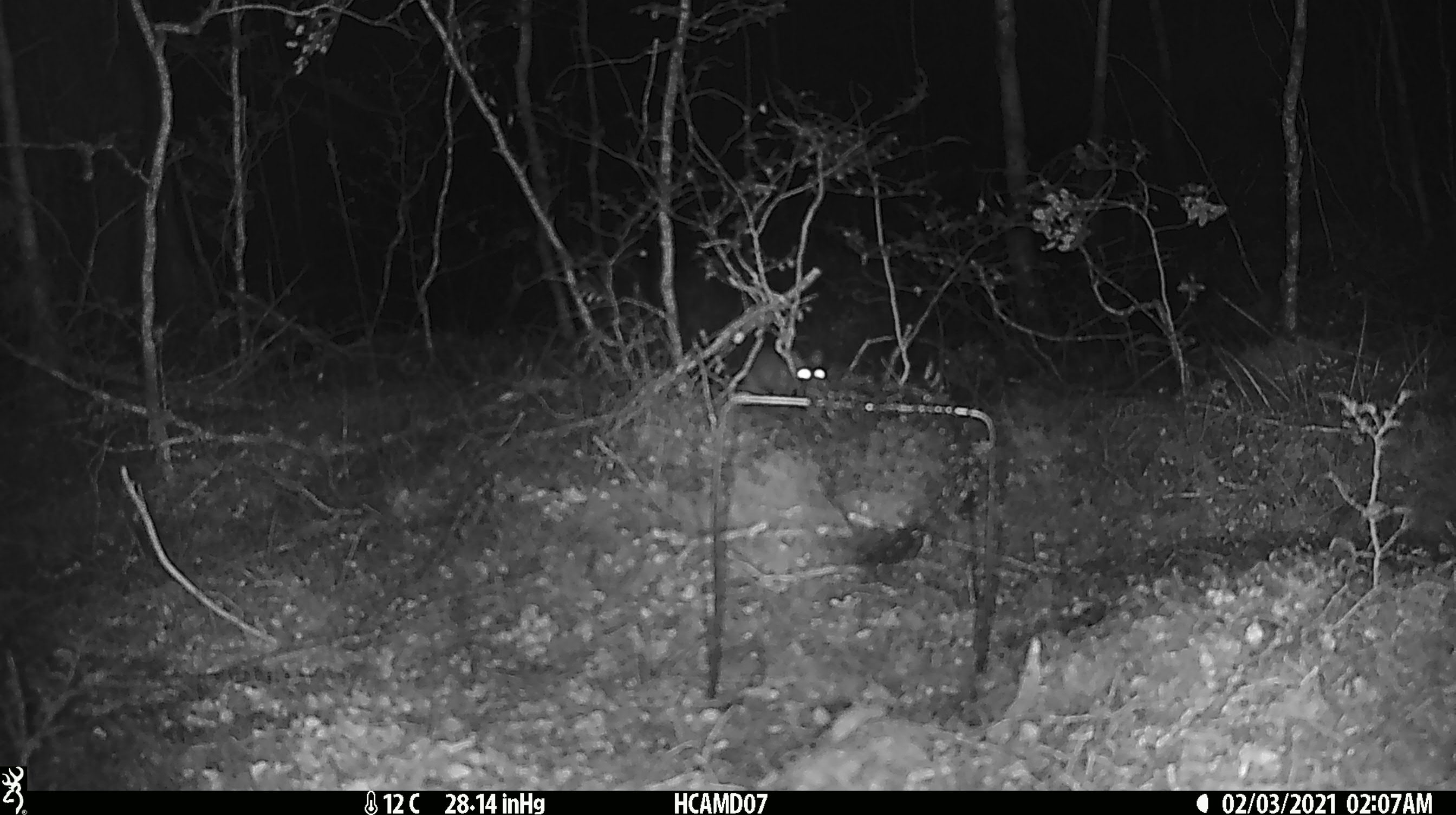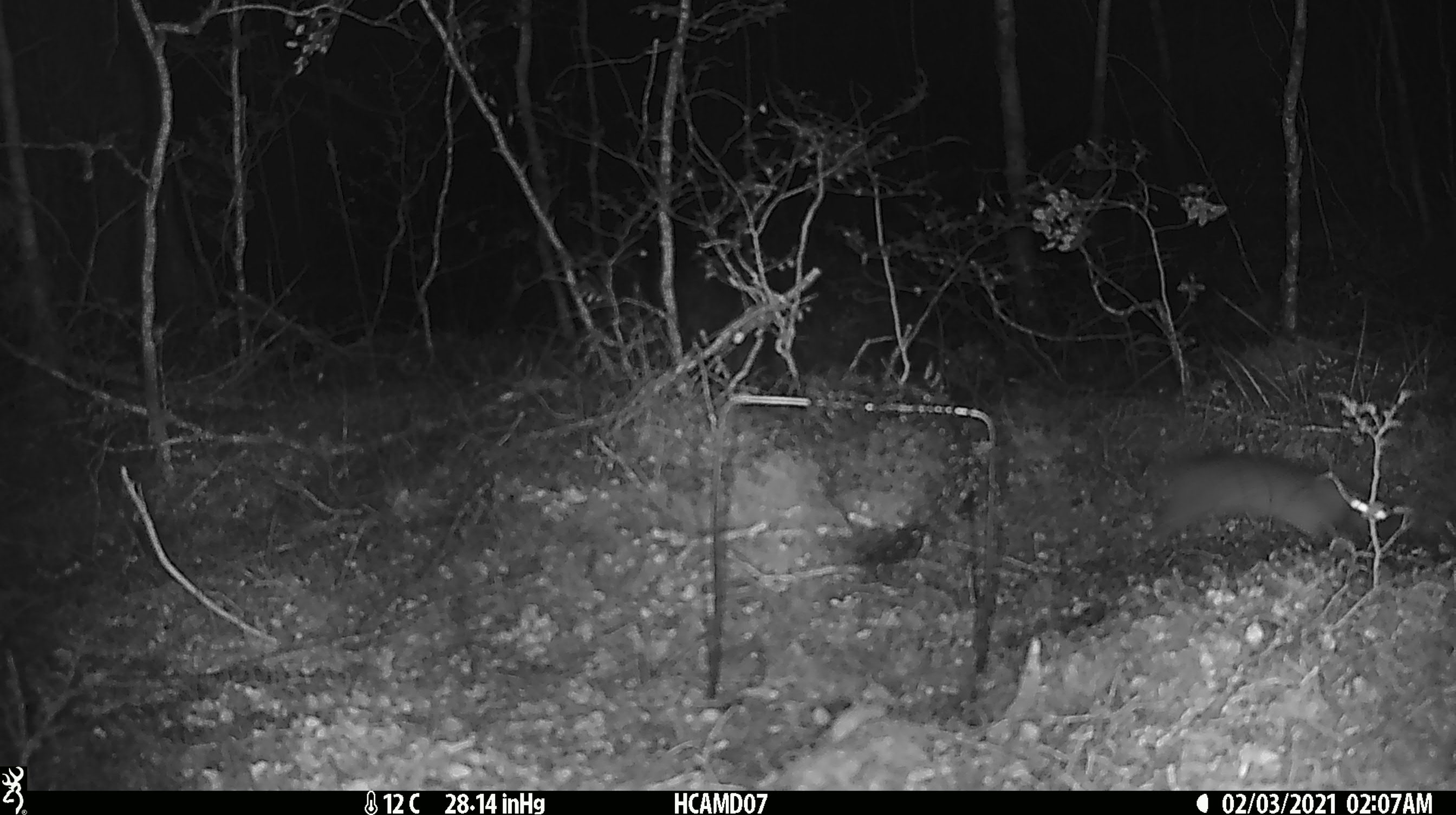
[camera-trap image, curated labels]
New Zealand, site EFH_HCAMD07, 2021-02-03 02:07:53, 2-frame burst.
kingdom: Animalia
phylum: Chordata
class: Mammalia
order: Rodentia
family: Muridae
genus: Rattus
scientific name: Rattus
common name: rat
Rat (Rattus).